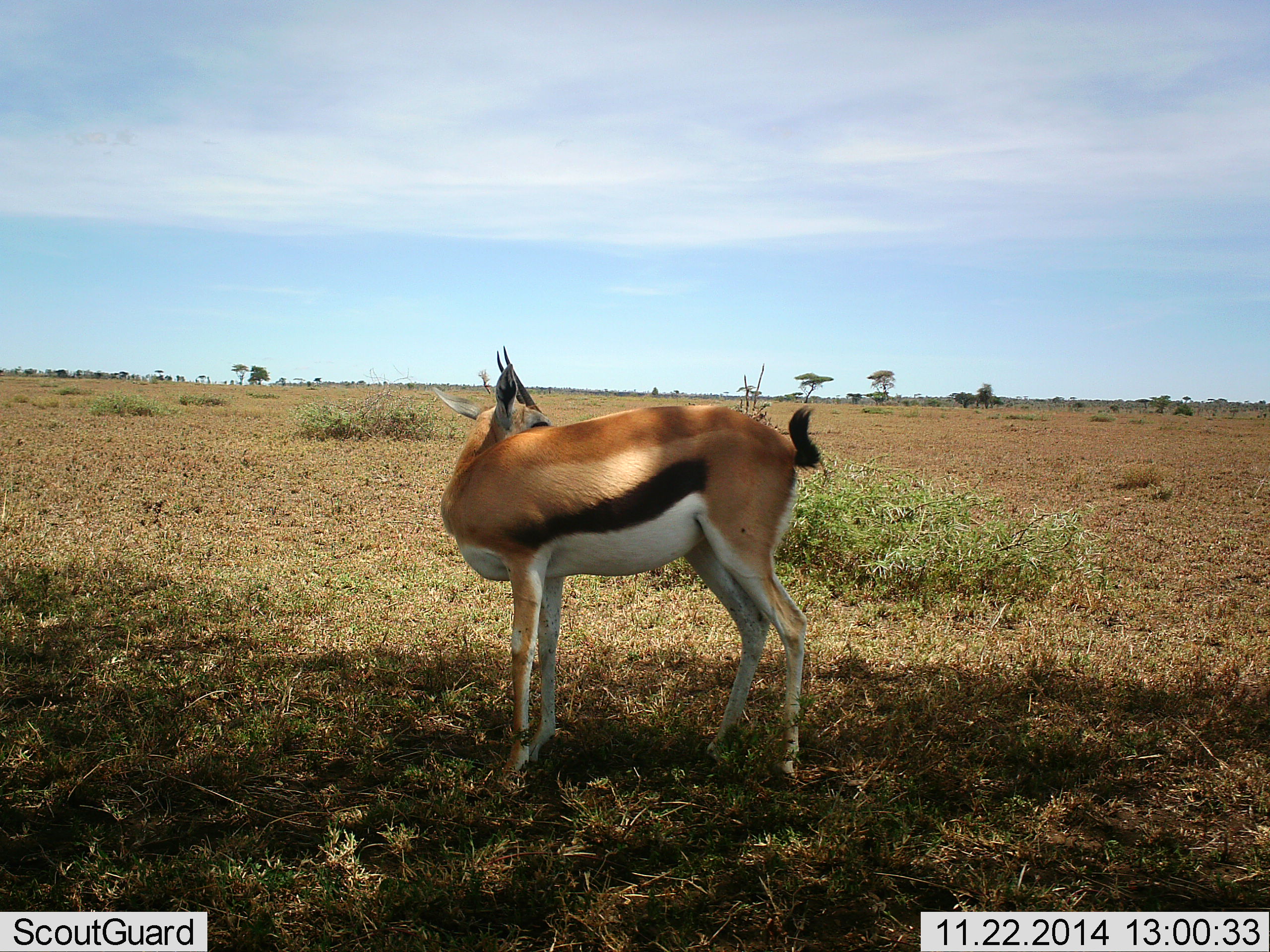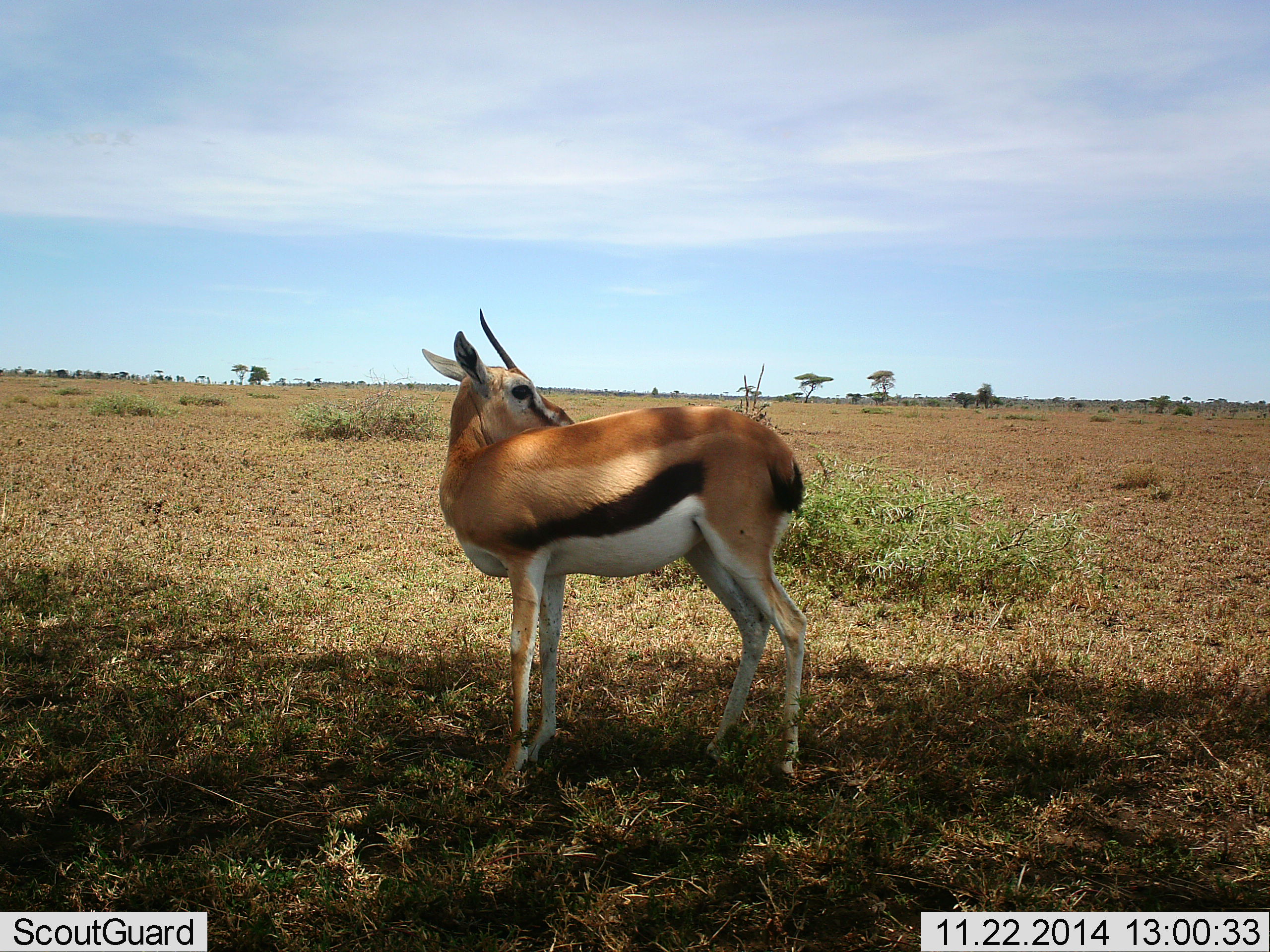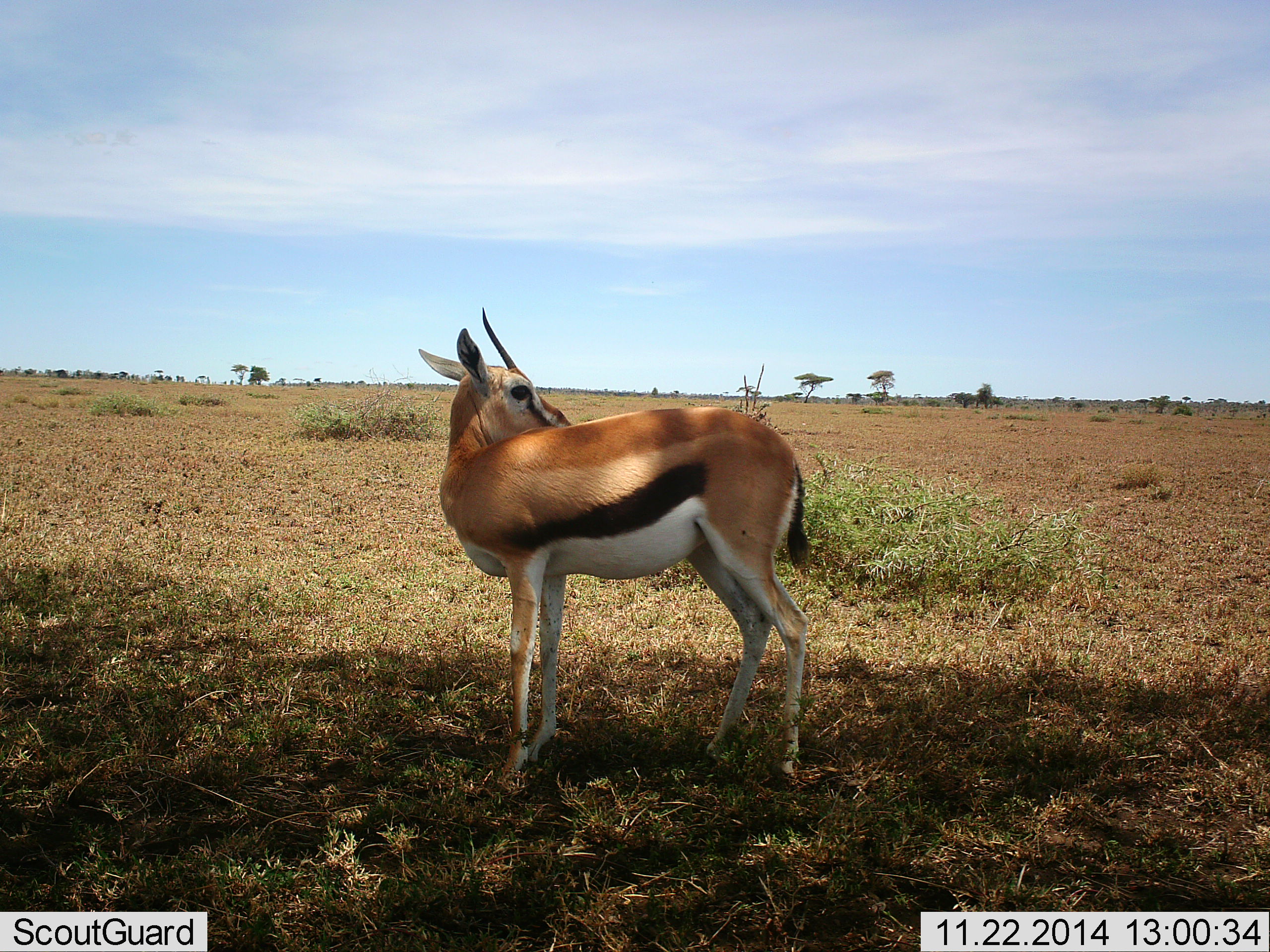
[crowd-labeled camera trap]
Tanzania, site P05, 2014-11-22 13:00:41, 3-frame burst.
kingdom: Animalia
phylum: Chordata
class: Mammalia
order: Artiodactyla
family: Bovidae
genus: Eudorcas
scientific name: Eudorcas thomsonii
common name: thomson's gazelle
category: gazellethomsons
Gazellethomsons (thomson's gazelle) (Eudorcas thomsonii), count 1. Behavior (volunteer vote fractions): standing 90%, resting 0%, moving 10%, interacting 0%. Young present (vote fraction): 0%. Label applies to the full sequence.